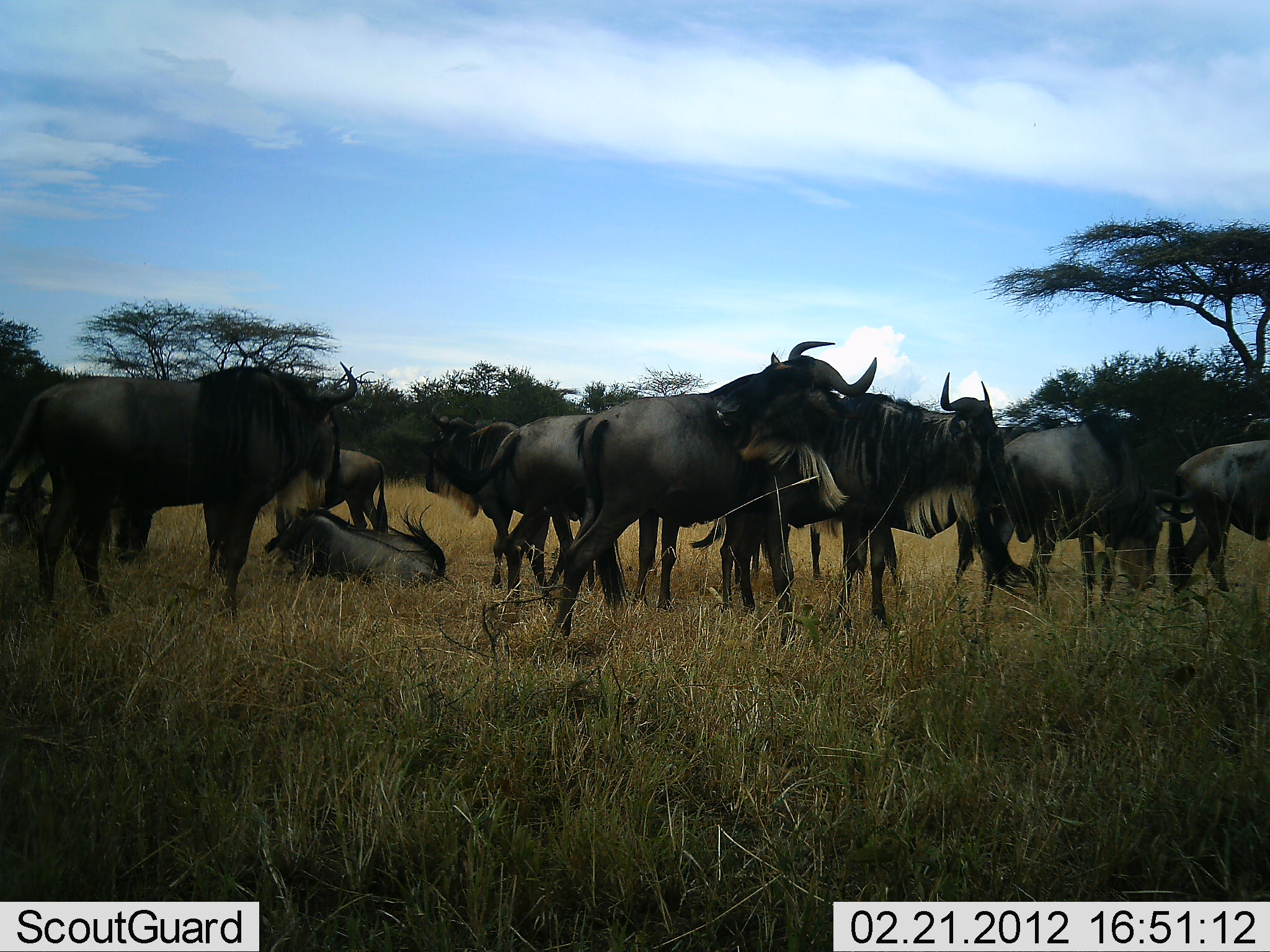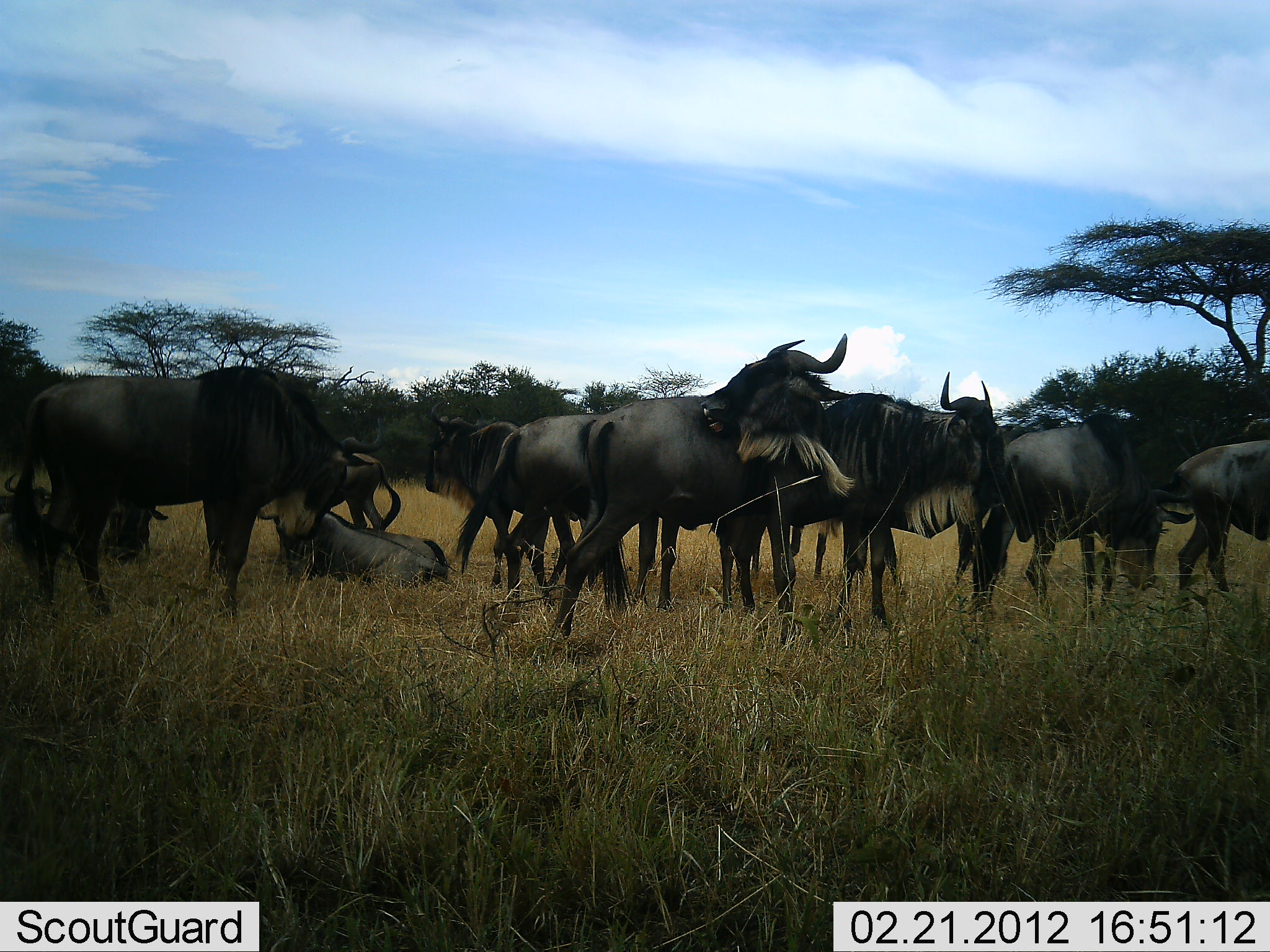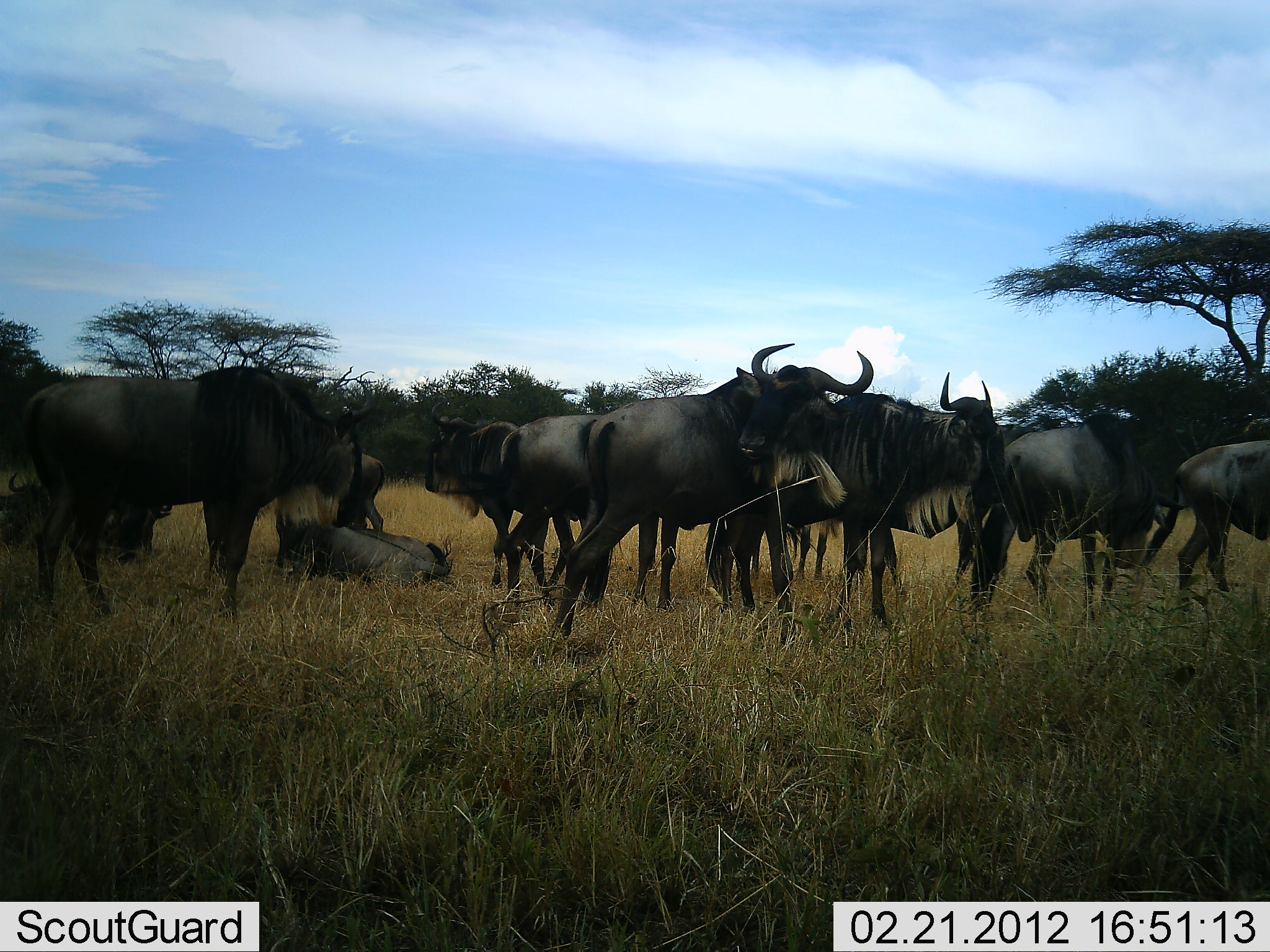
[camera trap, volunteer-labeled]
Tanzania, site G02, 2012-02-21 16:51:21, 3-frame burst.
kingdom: Animalia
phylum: Chordata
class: Mammalia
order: Artiodactyla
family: Bovidae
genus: Connochaetes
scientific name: Connochaetes taurinus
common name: blue wildebeest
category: wildebeest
Wildebeest (blue wildebeest) (Connochaetes taurinus), count 11-50. Behavior (volunteer vote fractions): standing 84%, resting 60%, moving 16%, interacting 20%. Young present (vote fraction): 12%. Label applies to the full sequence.